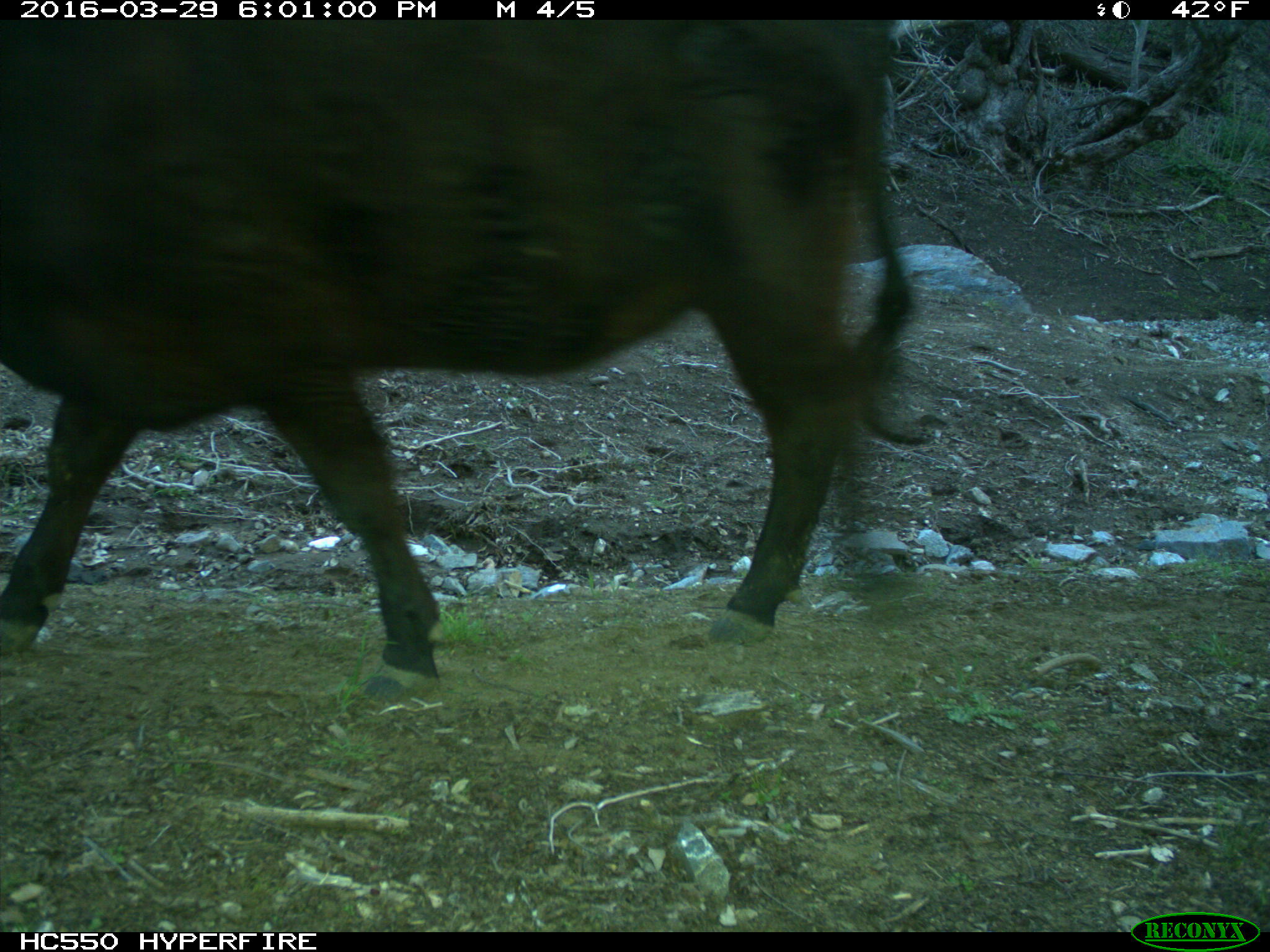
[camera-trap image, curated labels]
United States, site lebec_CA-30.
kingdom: Animalia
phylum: Chordata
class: Mammalia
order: Artiodactyla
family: Bovidae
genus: Bos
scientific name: Bos taurus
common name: domestic cow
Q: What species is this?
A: Bos taurus (domestic cow).